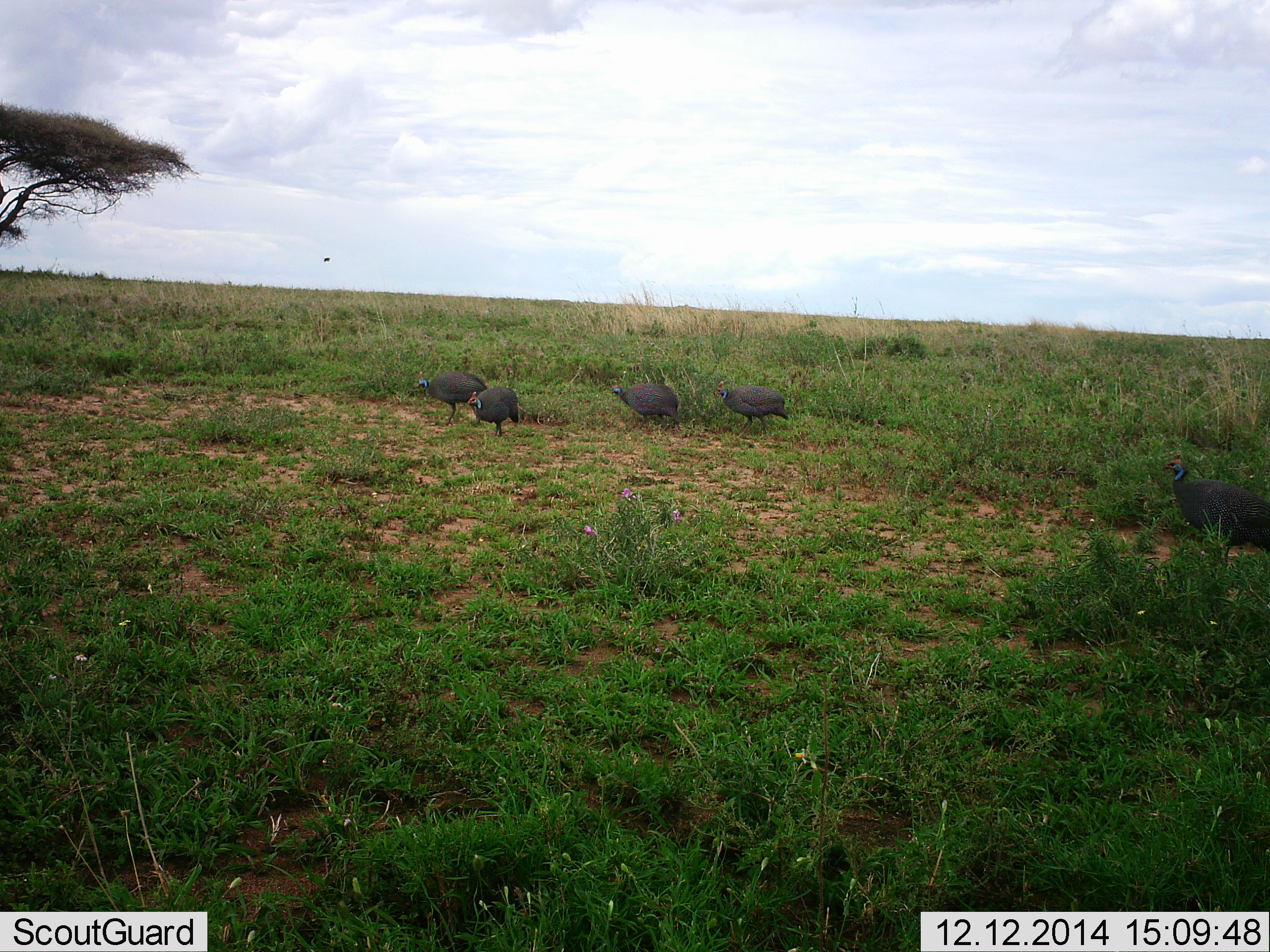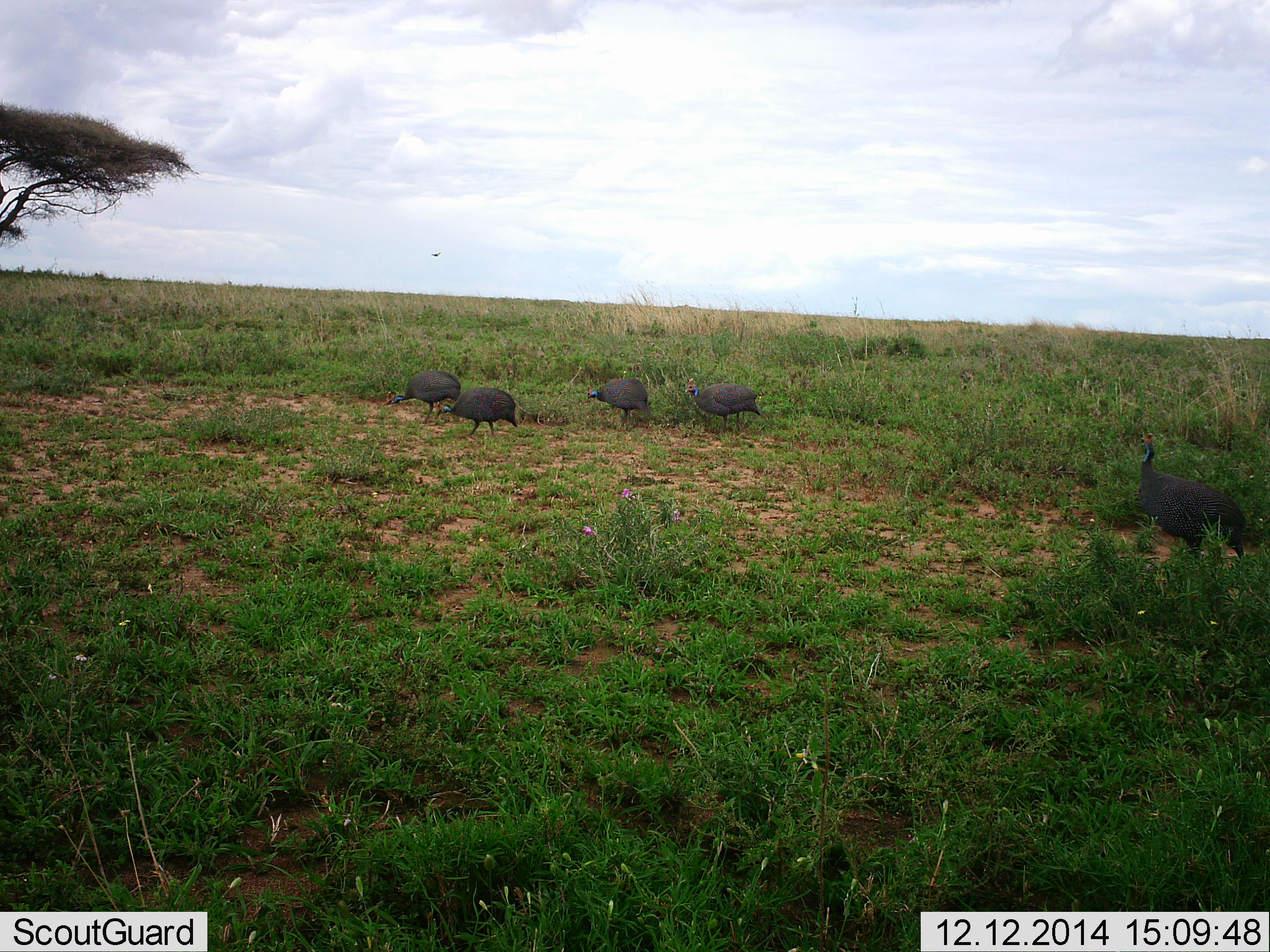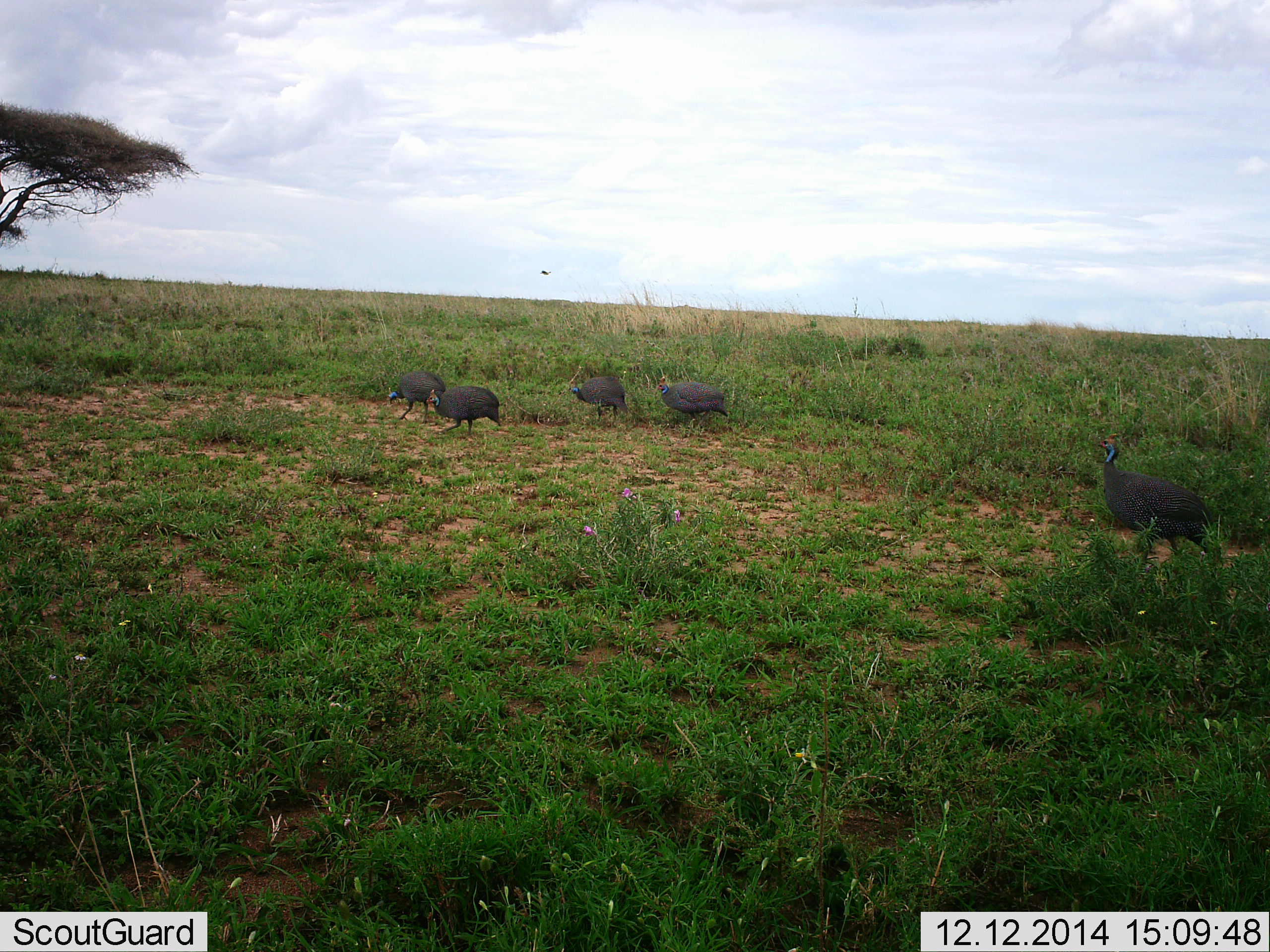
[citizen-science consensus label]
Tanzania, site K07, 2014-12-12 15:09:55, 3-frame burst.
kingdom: Animalia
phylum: Chordata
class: Aves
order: Galliformes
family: Numididae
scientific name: Numididae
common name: guinea fowl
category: guineafowl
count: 5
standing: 27%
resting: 0%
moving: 93%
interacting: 0%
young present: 0%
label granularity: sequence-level